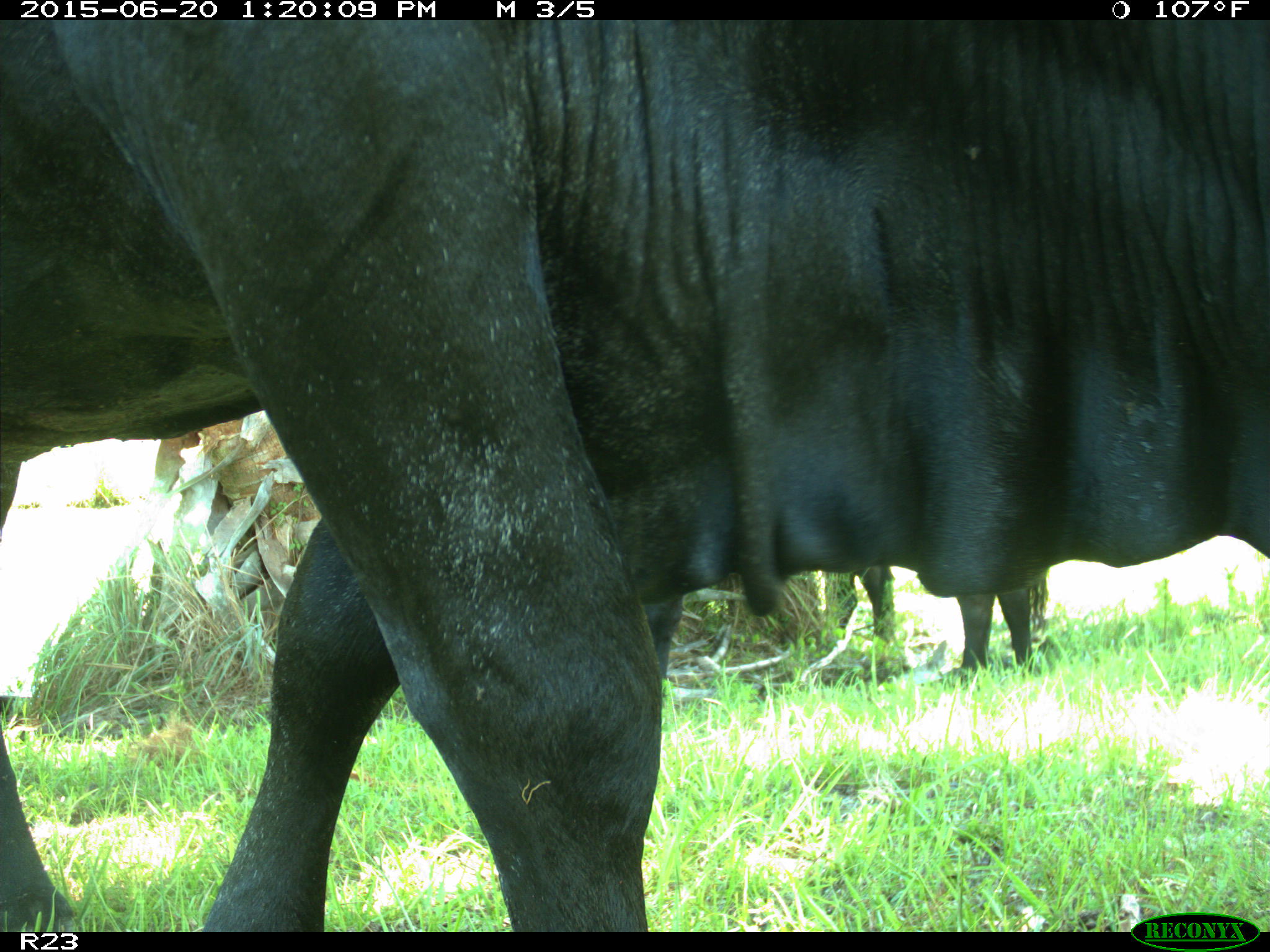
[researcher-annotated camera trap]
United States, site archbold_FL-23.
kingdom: Animalia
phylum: Chordata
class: Mammalia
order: Artiodactyla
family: Bovidae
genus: Bos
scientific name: Bos taurus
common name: domestic cow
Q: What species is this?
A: Bos taurus (domestic cow).